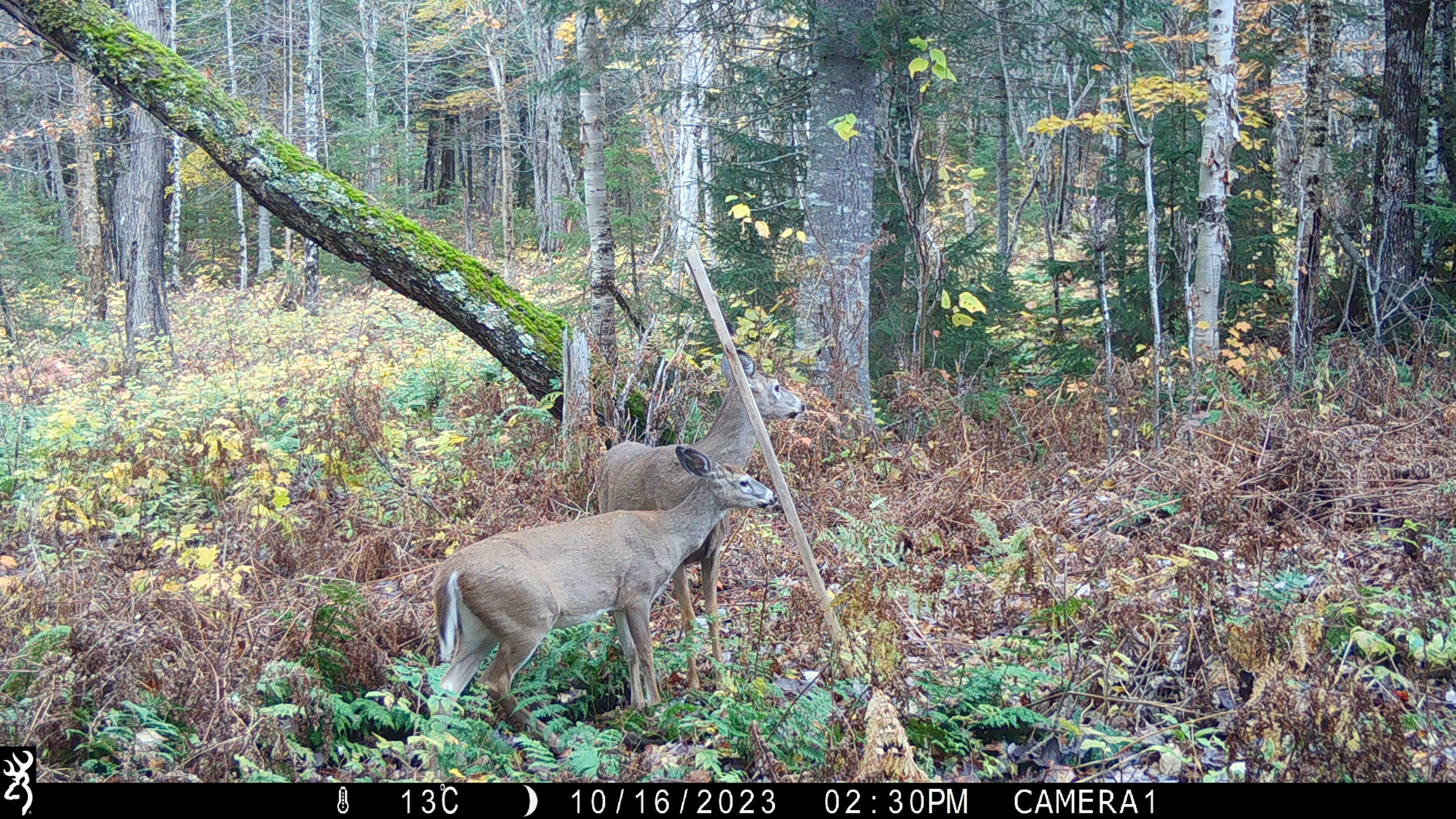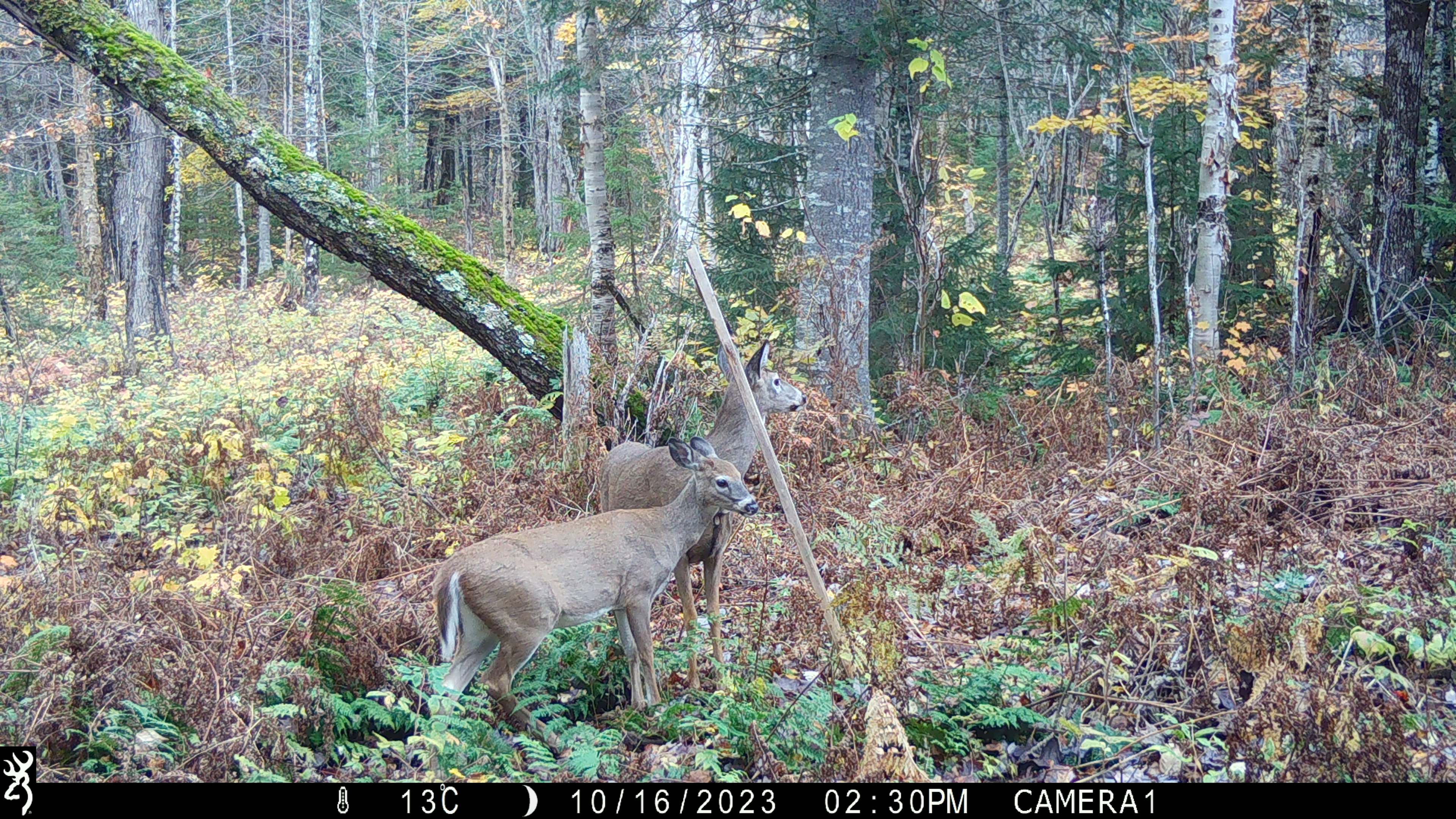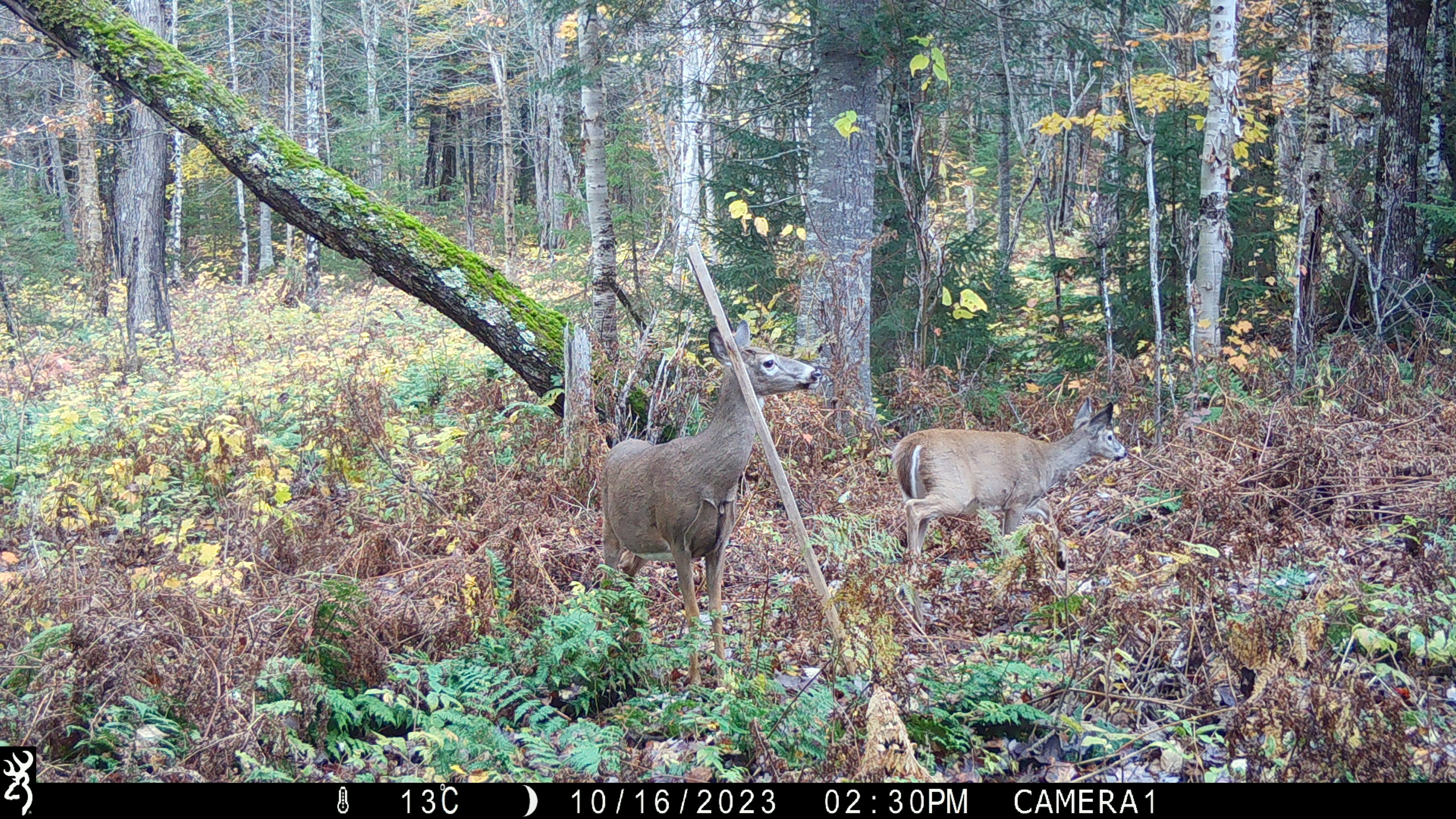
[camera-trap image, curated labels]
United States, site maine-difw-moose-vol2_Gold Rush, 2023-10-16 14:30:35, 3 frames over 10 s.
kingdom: Animalia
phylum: Chordata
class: Mammalia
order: Artiodactyla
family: Cervidae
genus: Odocoileus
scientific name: Odocoileus virginianus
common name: white-tailed deer